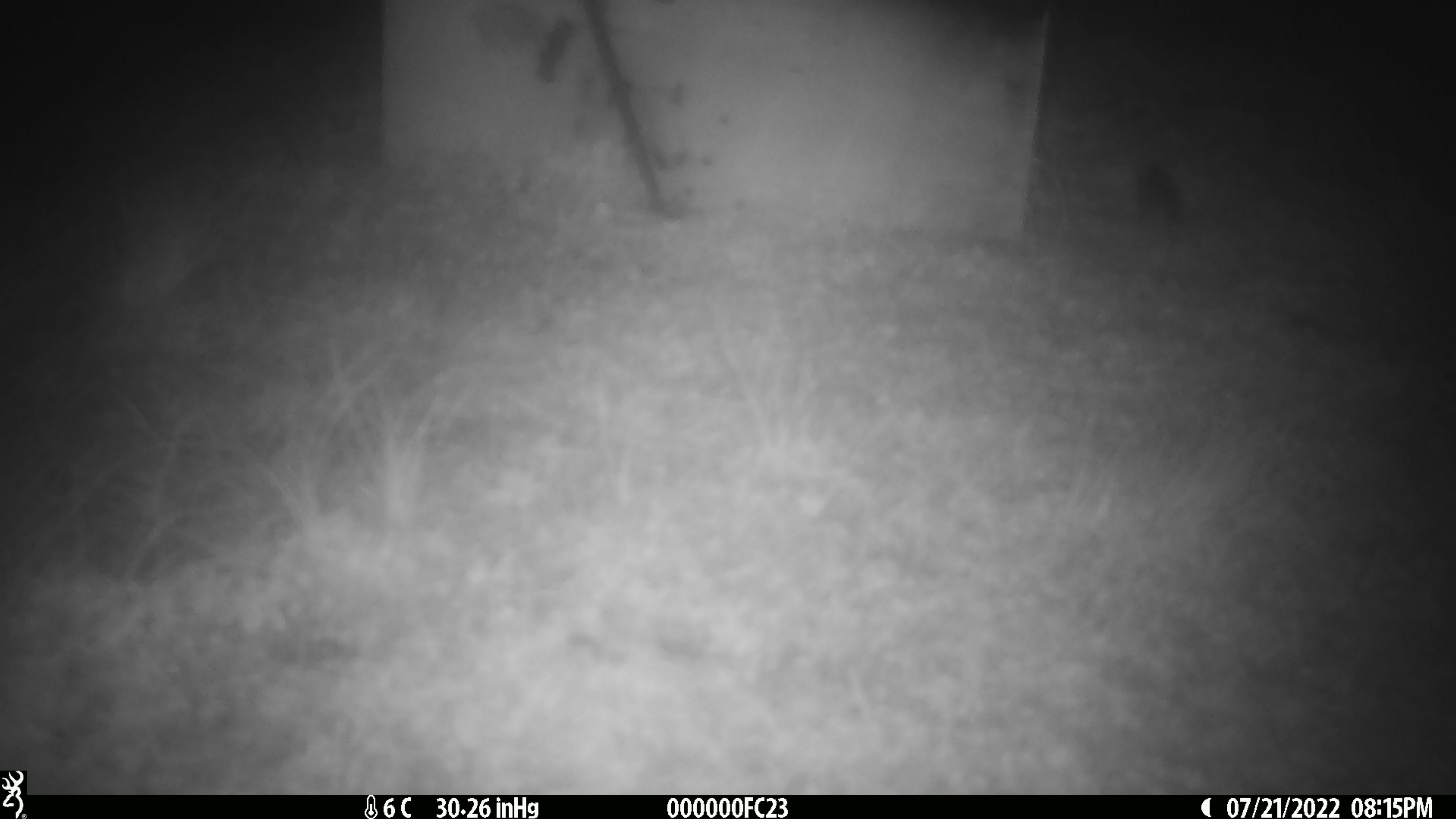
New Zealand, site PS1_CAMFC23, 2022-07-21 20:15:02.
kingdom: Animalia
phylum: Chordata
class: Mammalia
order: Rodentia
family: Muridae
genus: Mus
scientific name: Mus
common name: mouse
Mouse (Mus).